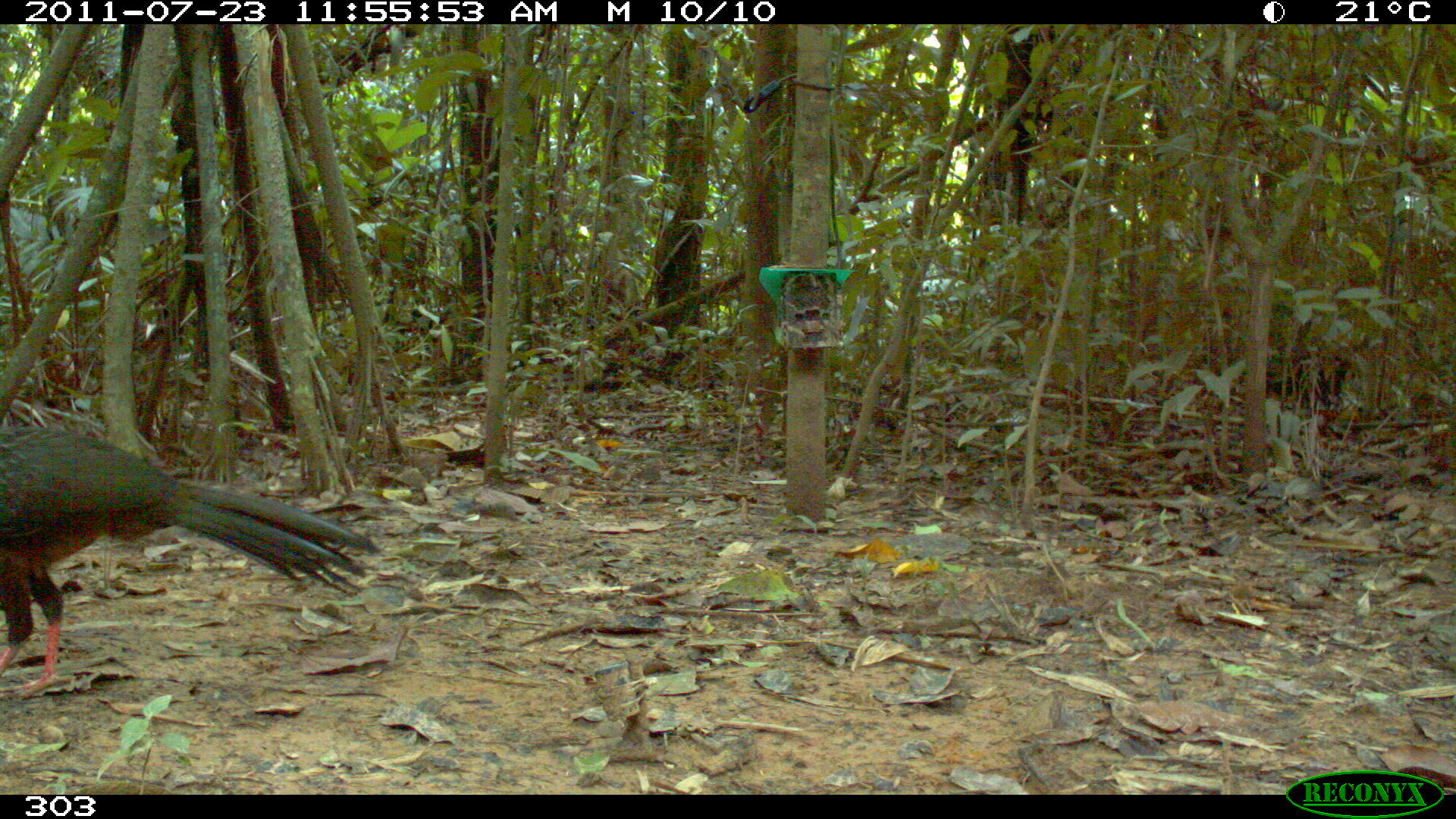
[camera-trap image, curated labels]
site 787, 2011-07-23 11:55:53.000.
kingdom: Animalia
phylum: Chordata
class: Aves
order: Galliformes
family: Cracidae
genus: Penelope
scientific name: Penelope jacquacu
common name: spix's guan